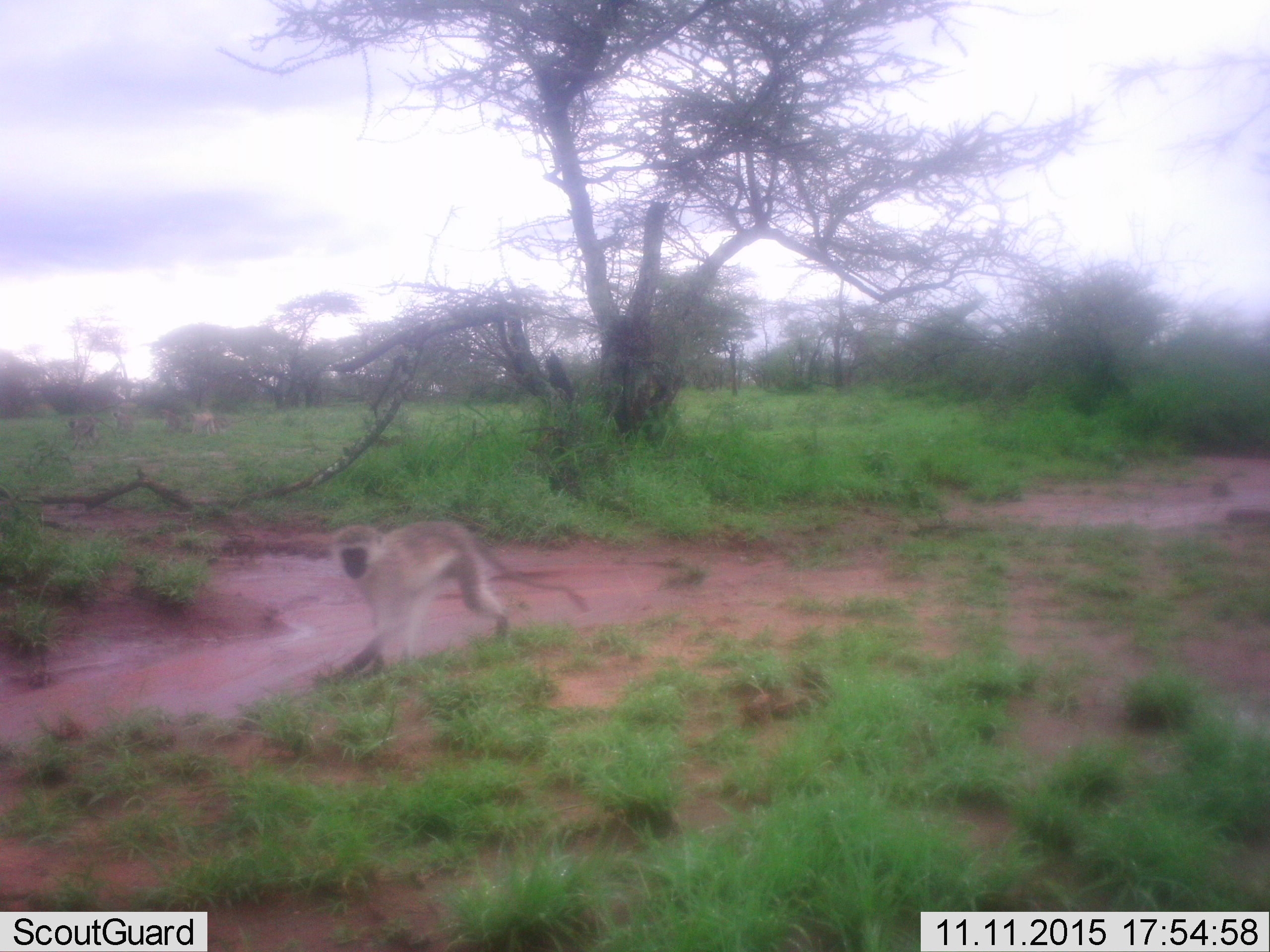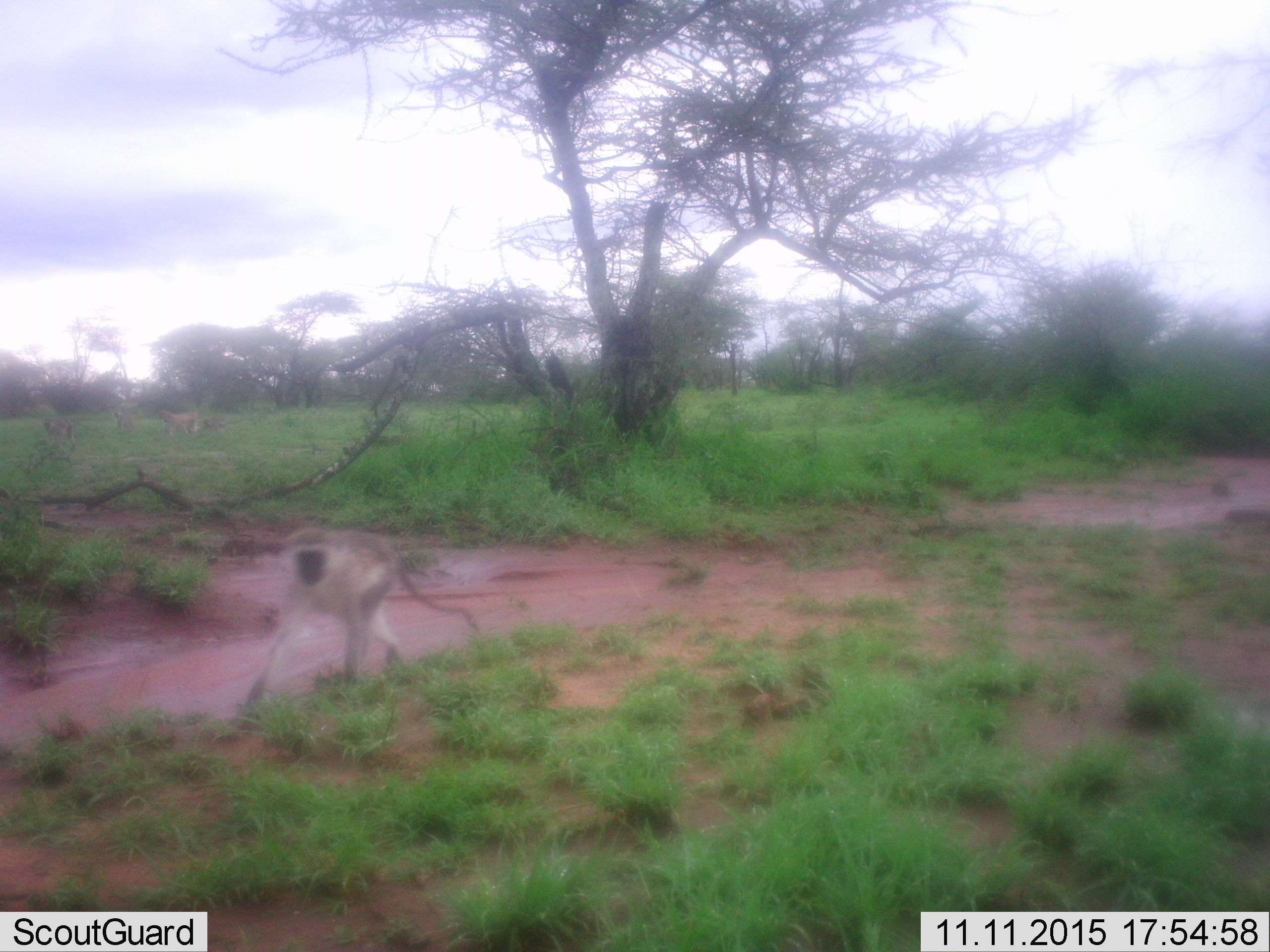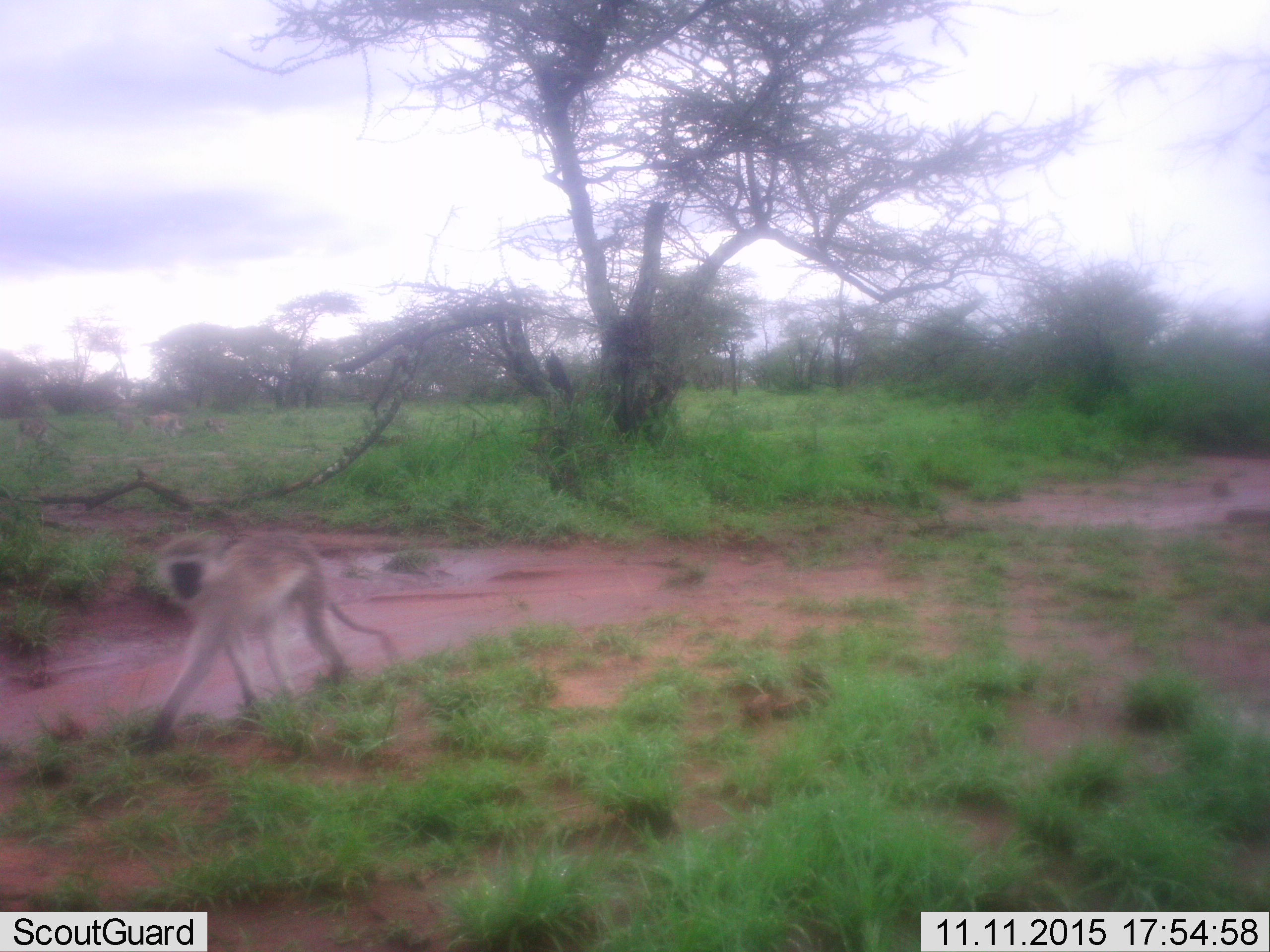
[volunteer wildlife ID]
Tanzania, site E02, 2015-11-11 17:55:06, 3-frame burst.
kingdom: Animalia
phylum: Chordata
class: Mammalia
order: Primates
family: Cercopithecidae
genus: Chlorocebus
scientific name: Chlorocebus pygerythrus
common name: vervet monkey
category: monkeyvervet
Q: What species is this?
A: Monkeyvervet (vervet monkey) (Chlorocebus pygerythrus).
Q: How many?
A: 4.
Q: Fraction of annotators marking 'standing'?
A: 25%.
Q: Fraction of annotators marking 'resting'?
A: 0%.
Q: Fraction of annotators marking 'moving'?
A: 94%.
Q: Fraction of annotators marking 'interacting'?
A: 0%.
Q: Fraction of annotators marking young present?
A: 19%.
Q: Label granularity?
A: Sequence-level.